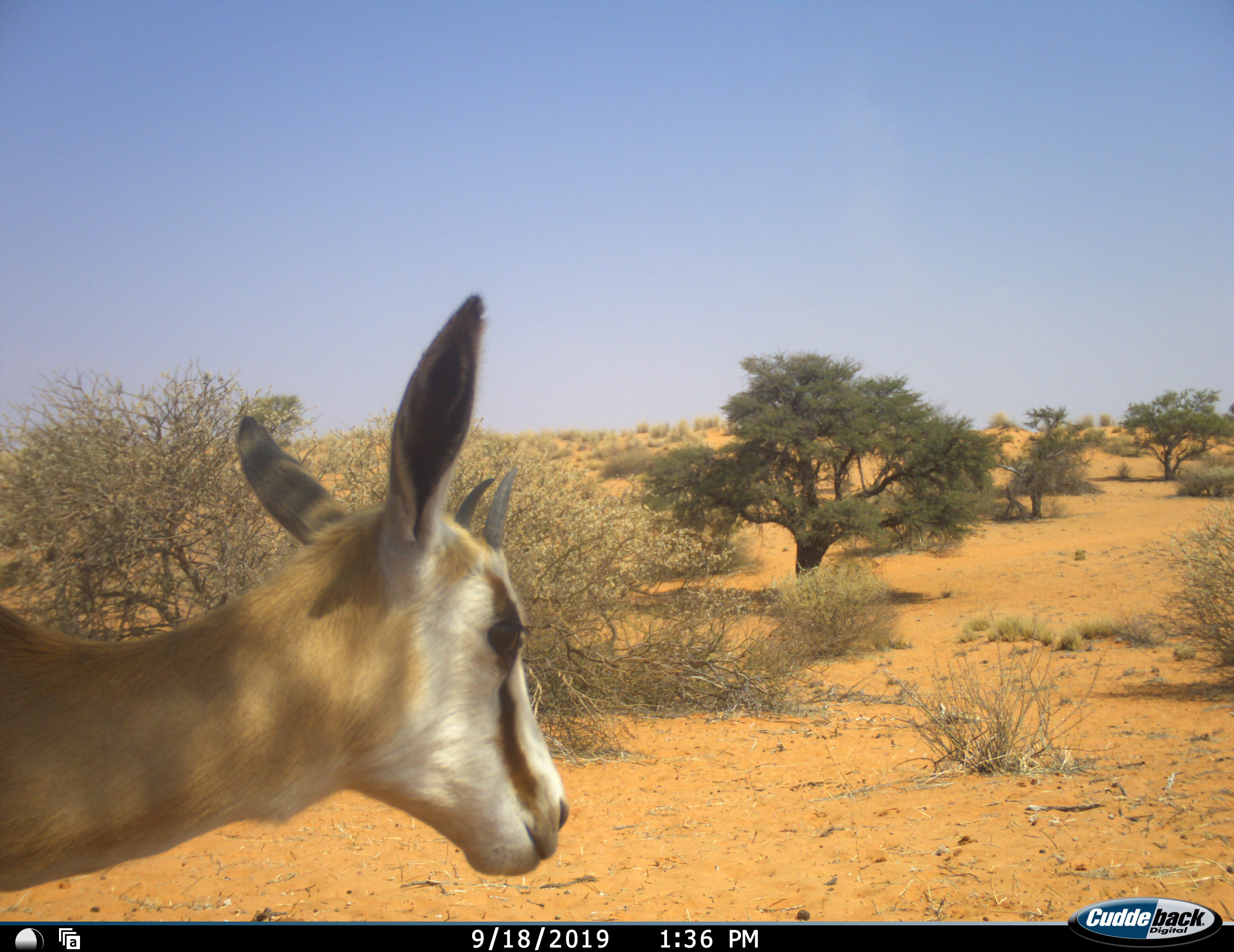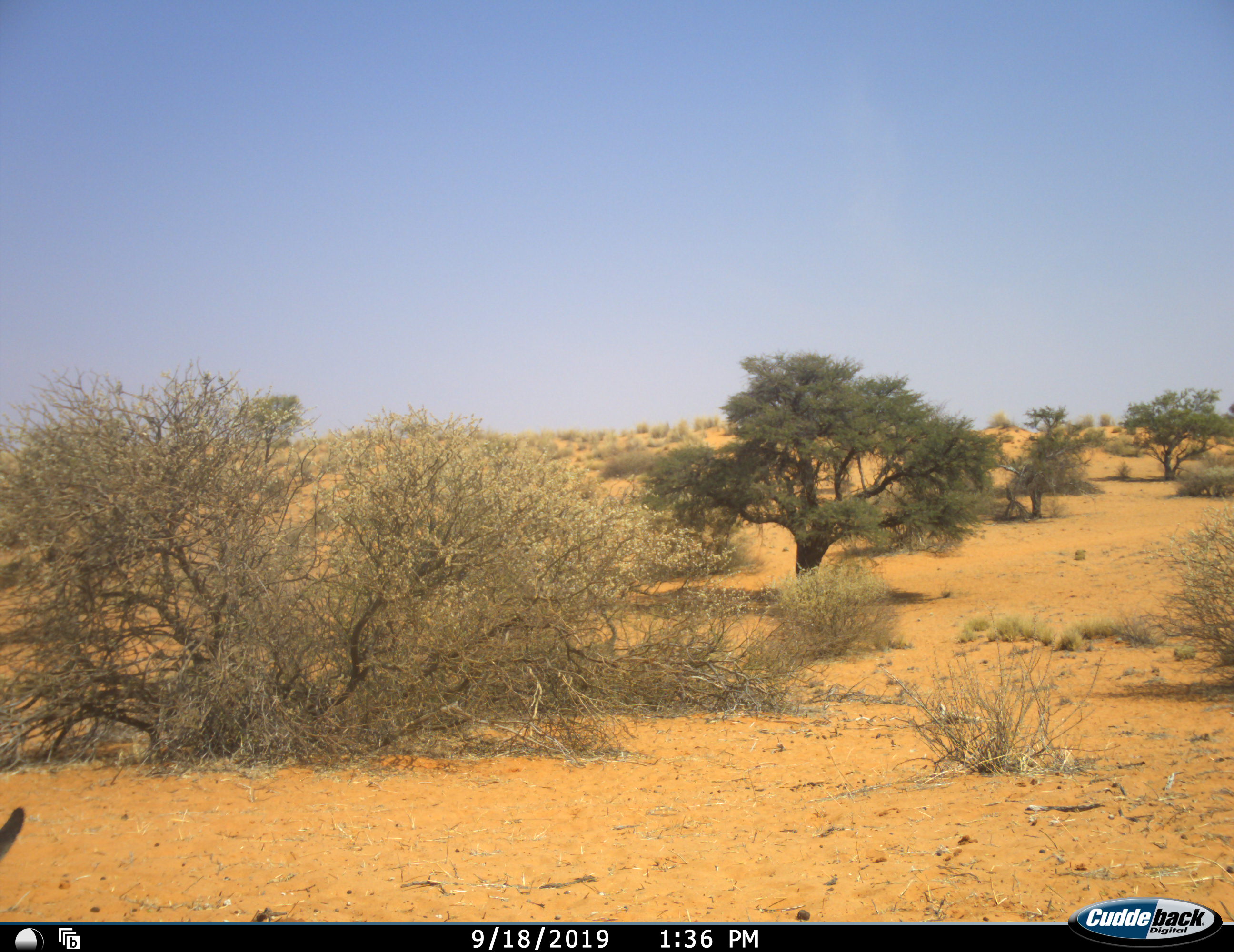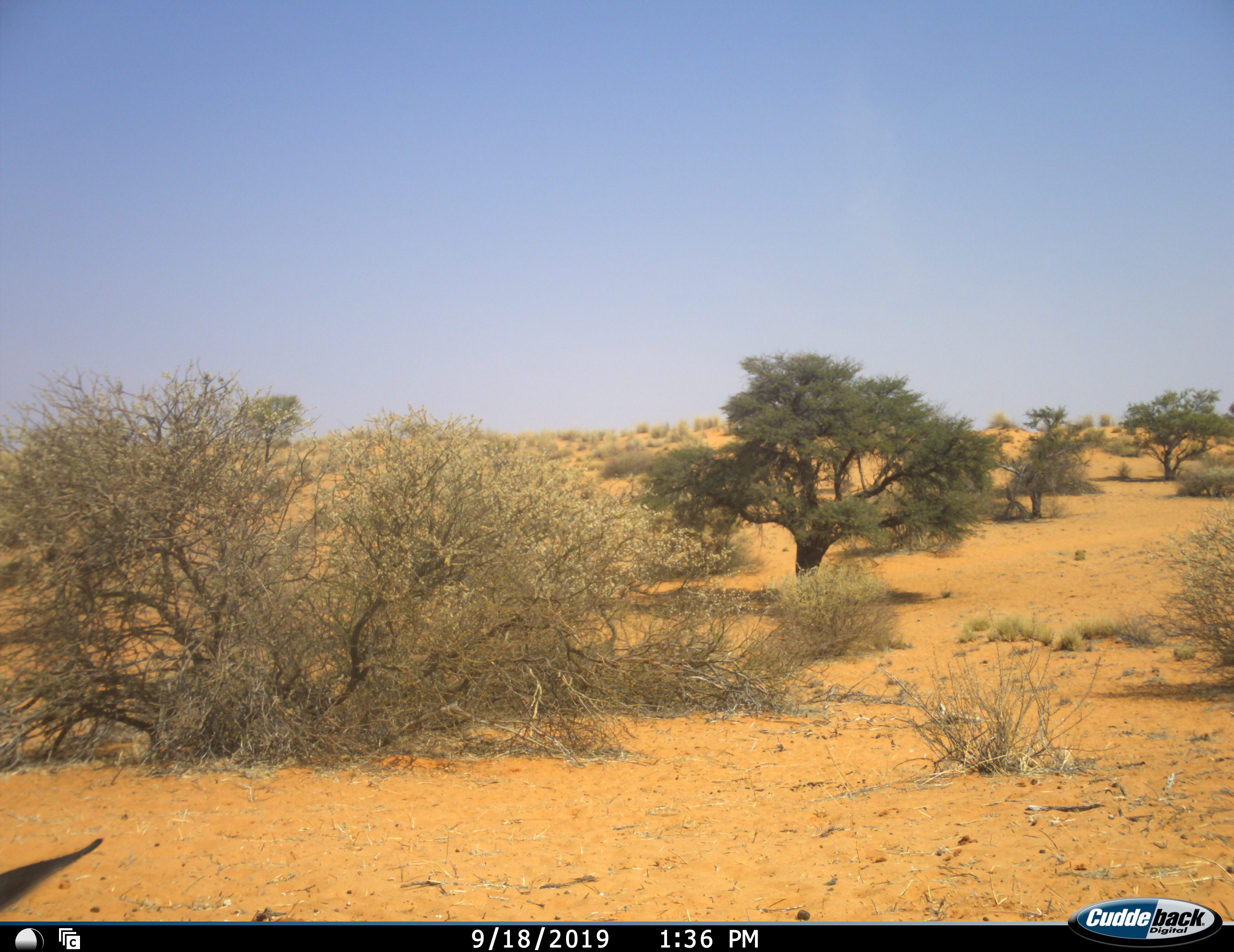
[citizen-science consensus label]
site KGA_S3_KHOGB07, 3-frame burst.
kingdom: Animalia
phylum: Chordata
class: Mammalia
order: Artiodactyla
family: Bovidae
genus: Antidorcas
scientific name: Antidorcas marsupialis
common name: springbok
Springbok (Antidorcas marsupialis), count 1. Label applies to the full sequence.